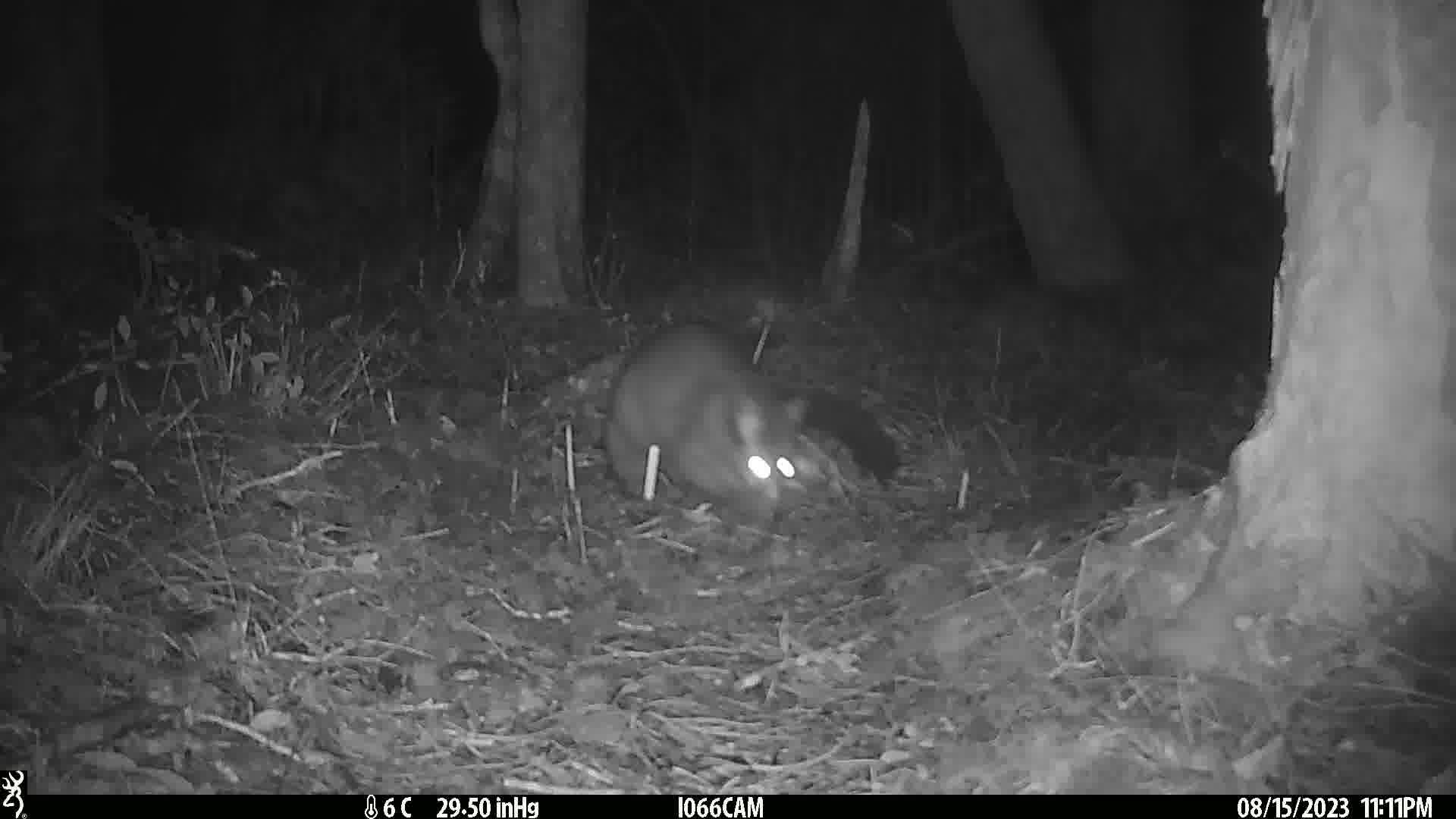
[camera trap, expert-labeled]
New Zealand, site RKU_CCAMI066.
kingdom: Animalia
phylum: Chordata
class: Mammalia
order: Diprotodontia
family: Phalangeridae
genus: Trichosurus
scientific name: Trichosurus vulpecula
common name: common brushtail possum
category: possum